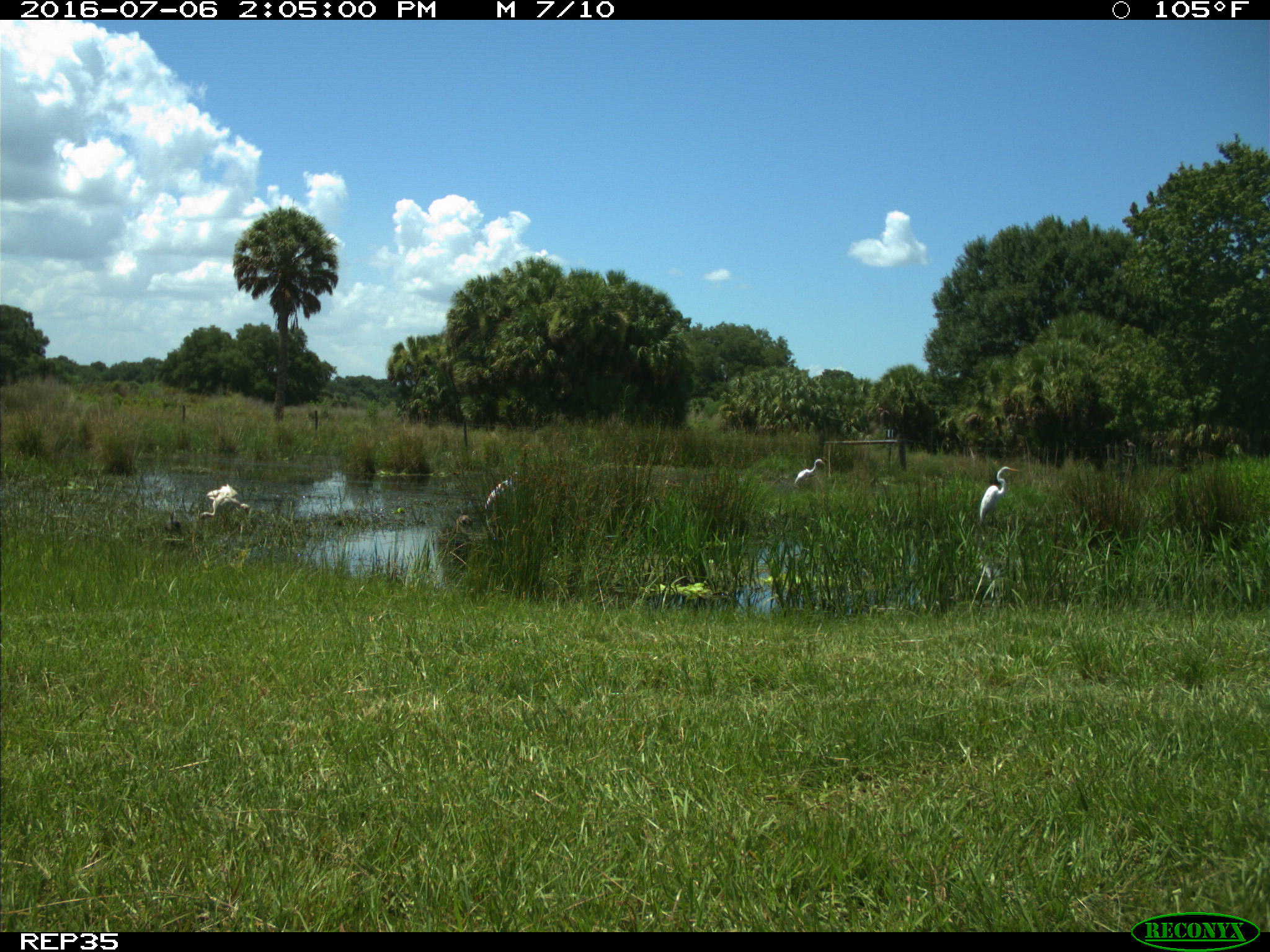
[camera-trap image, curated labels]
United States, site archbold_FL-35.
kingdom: Animalia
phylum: Chordata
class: Aves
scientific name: Aves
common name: birds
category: unidentified bird